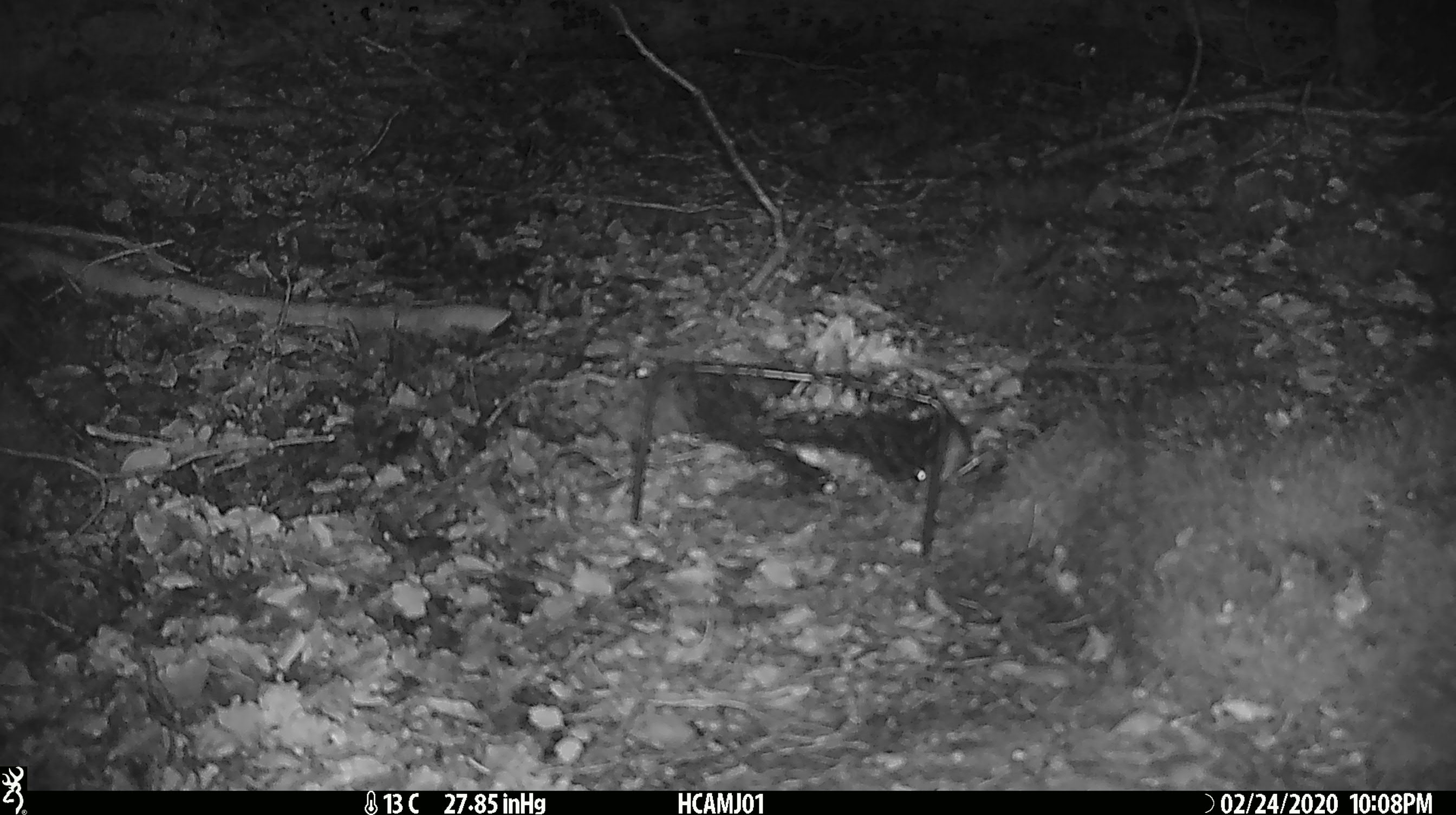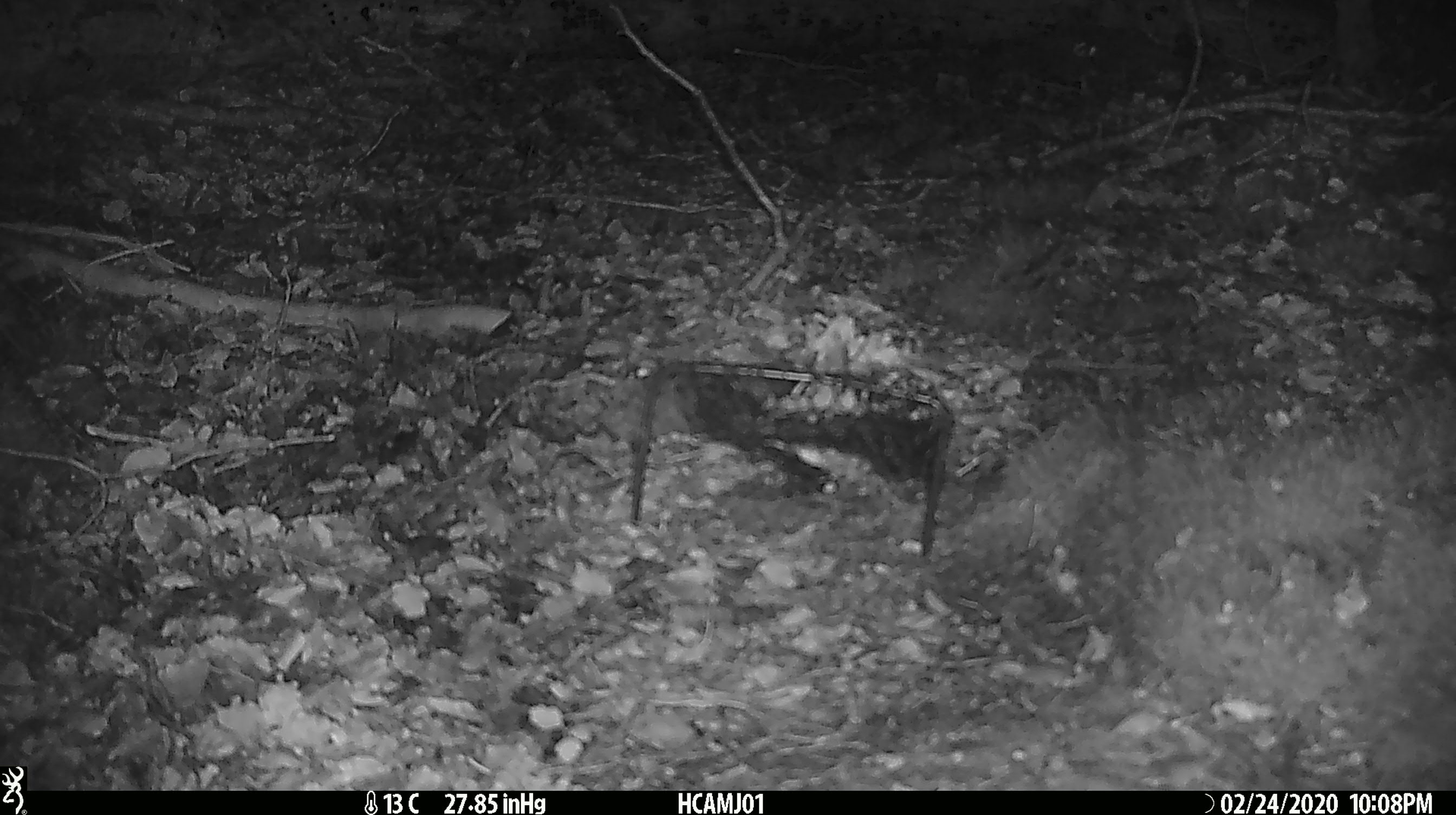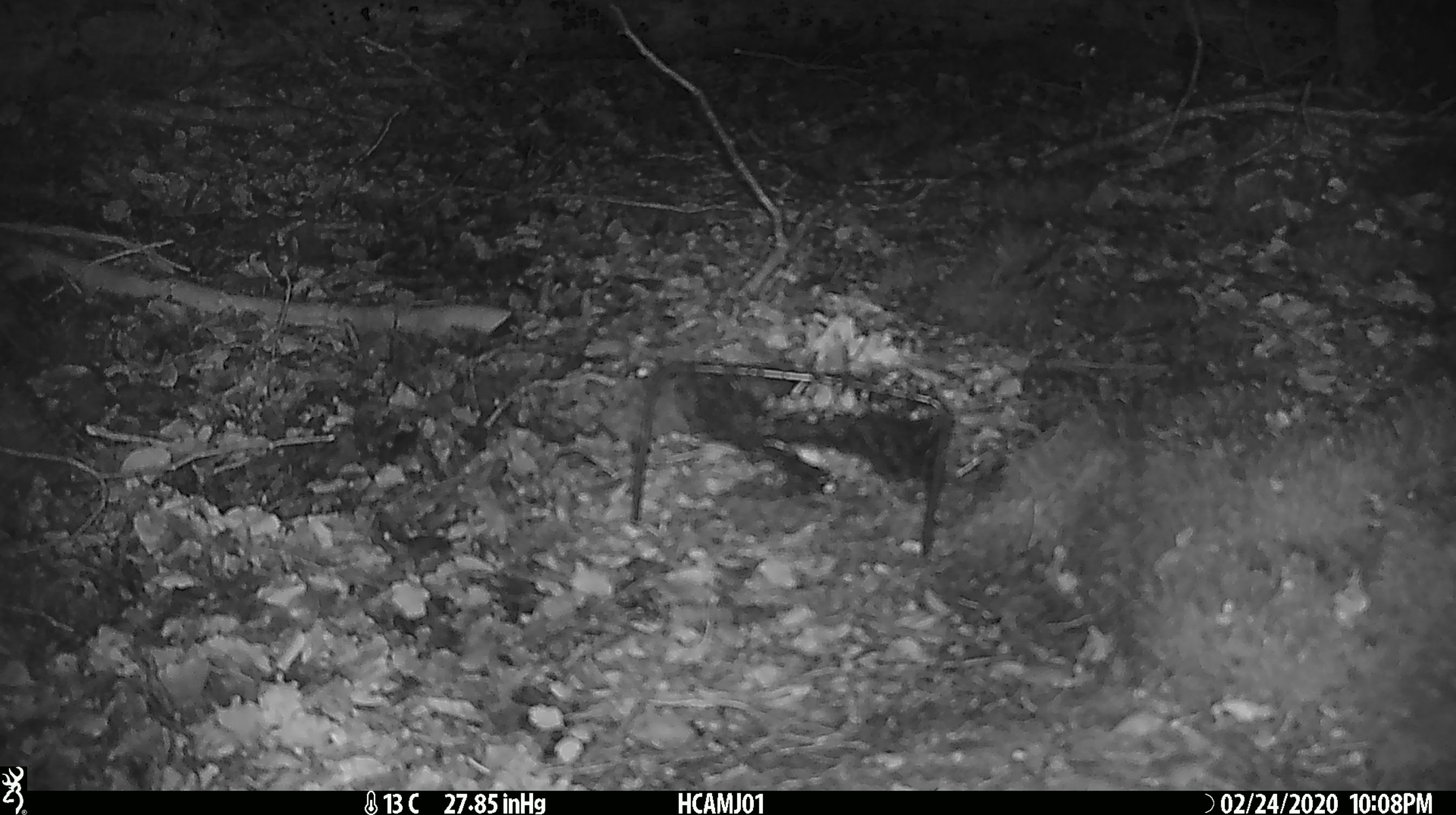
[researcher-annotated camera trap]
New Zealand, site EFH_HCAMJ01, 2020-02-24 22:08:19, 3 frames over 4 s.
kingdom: Animalia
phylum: Chordata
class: Mammalia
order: Rodentia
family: Muridae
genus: Mus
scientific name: Mus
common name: mouse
Mouse (Mus).